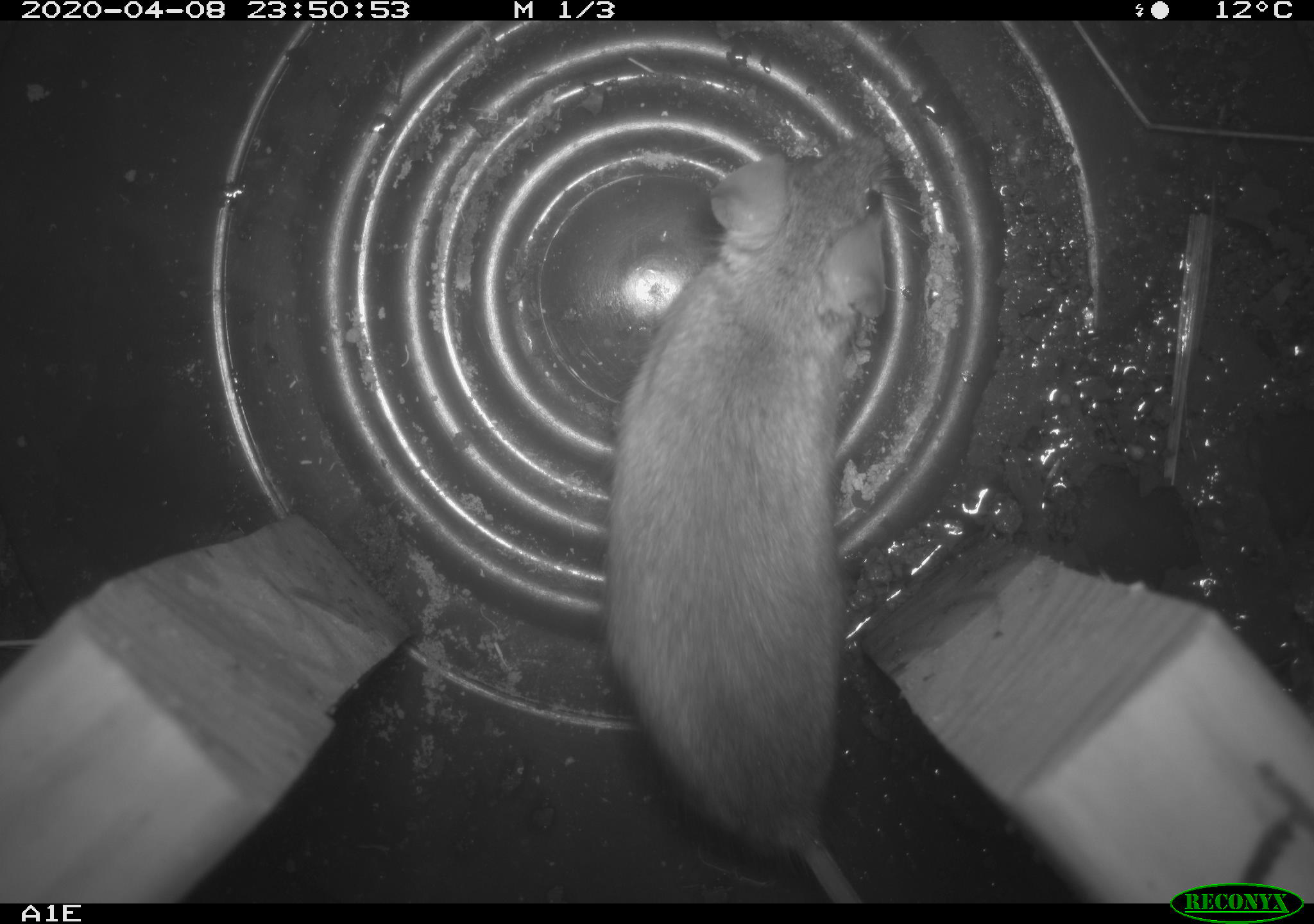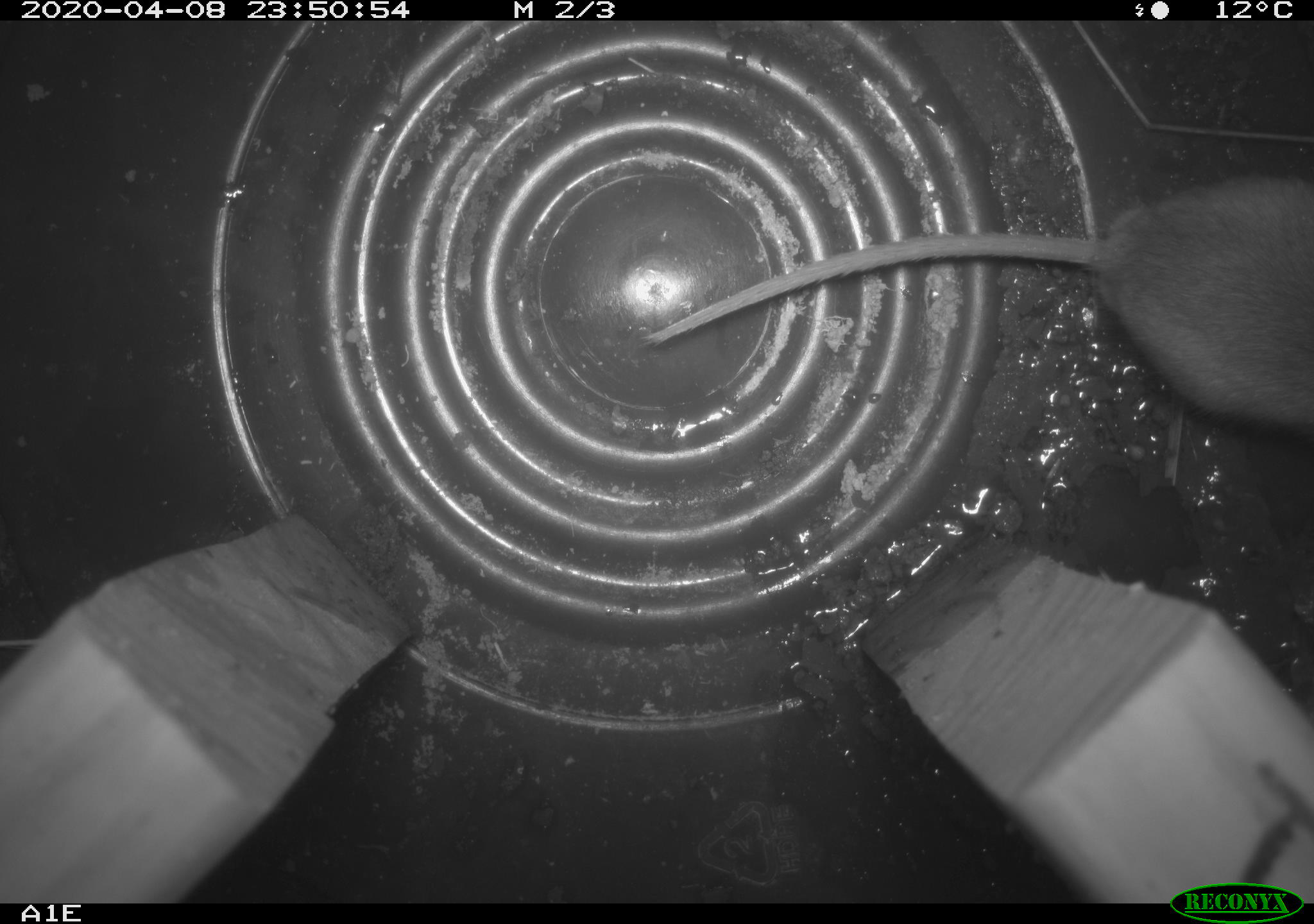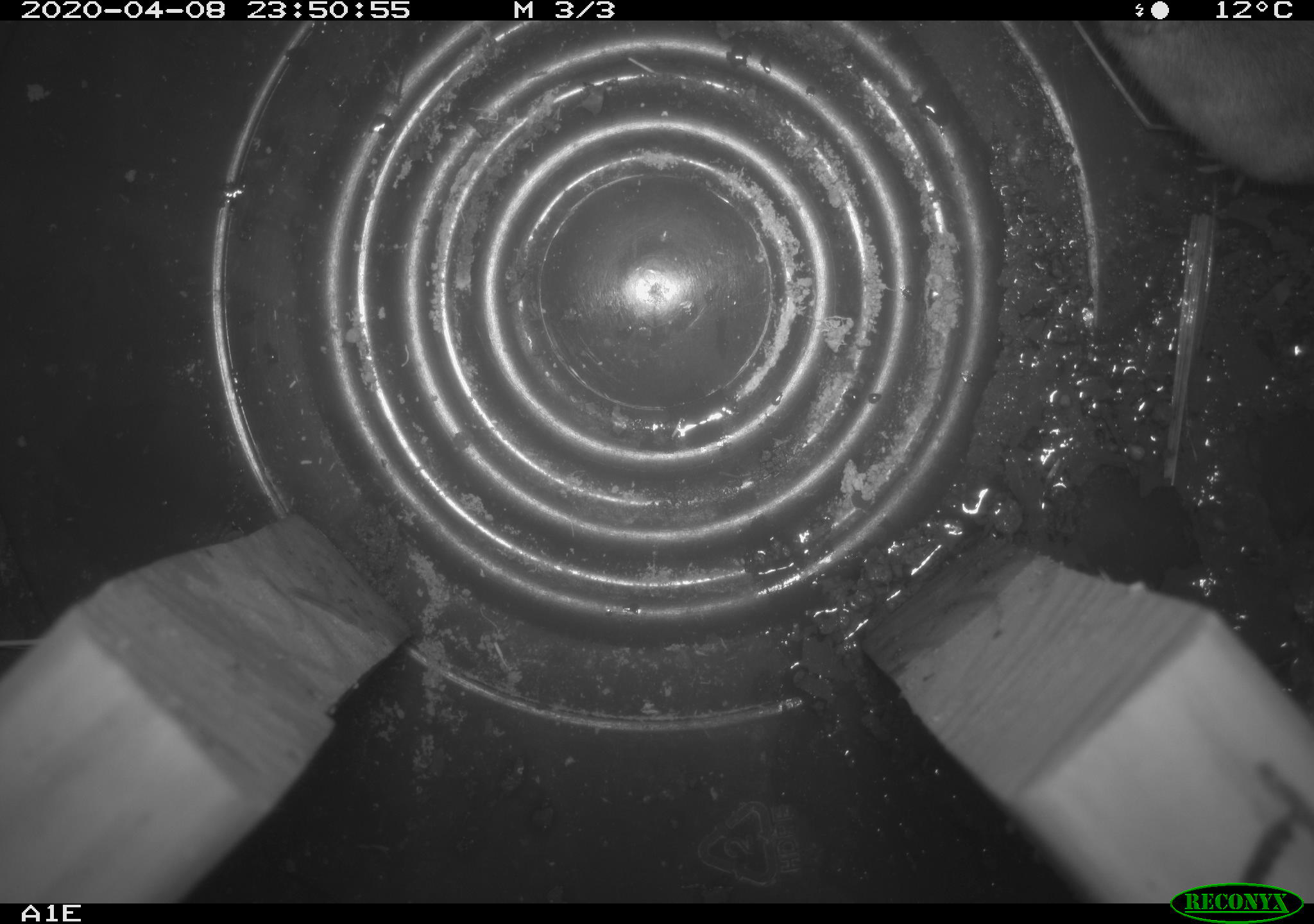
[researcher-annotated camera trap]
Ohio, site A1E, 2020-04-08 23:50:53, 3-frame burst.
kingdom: Animalia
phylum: Chordata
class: Mammalia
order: Rodentia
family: Cricetidae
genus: Peromyscus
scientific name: Peromyscus leucopus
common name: white-footed mouse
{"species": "white-footed mouse (Peromyscus leucopus)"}